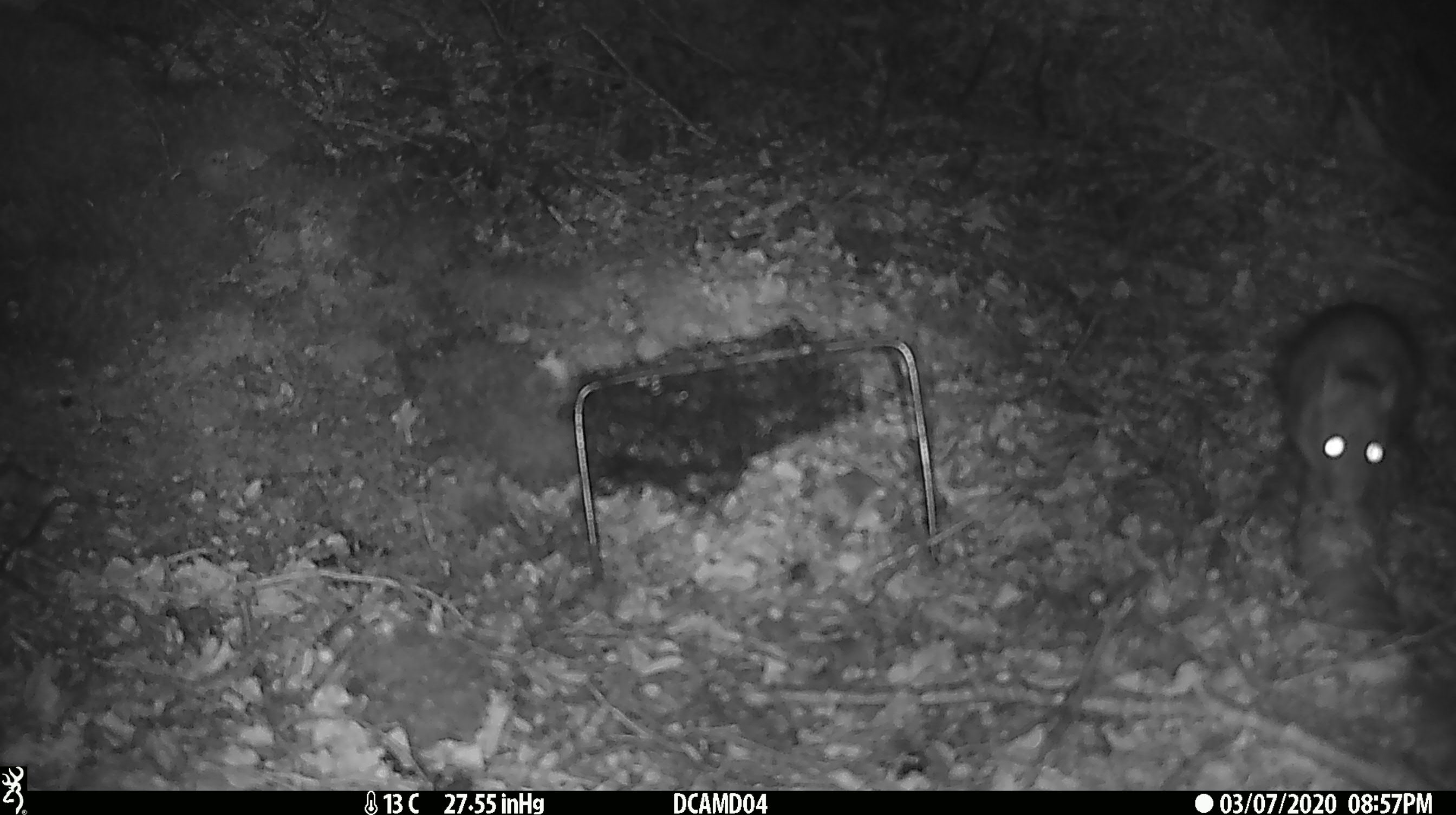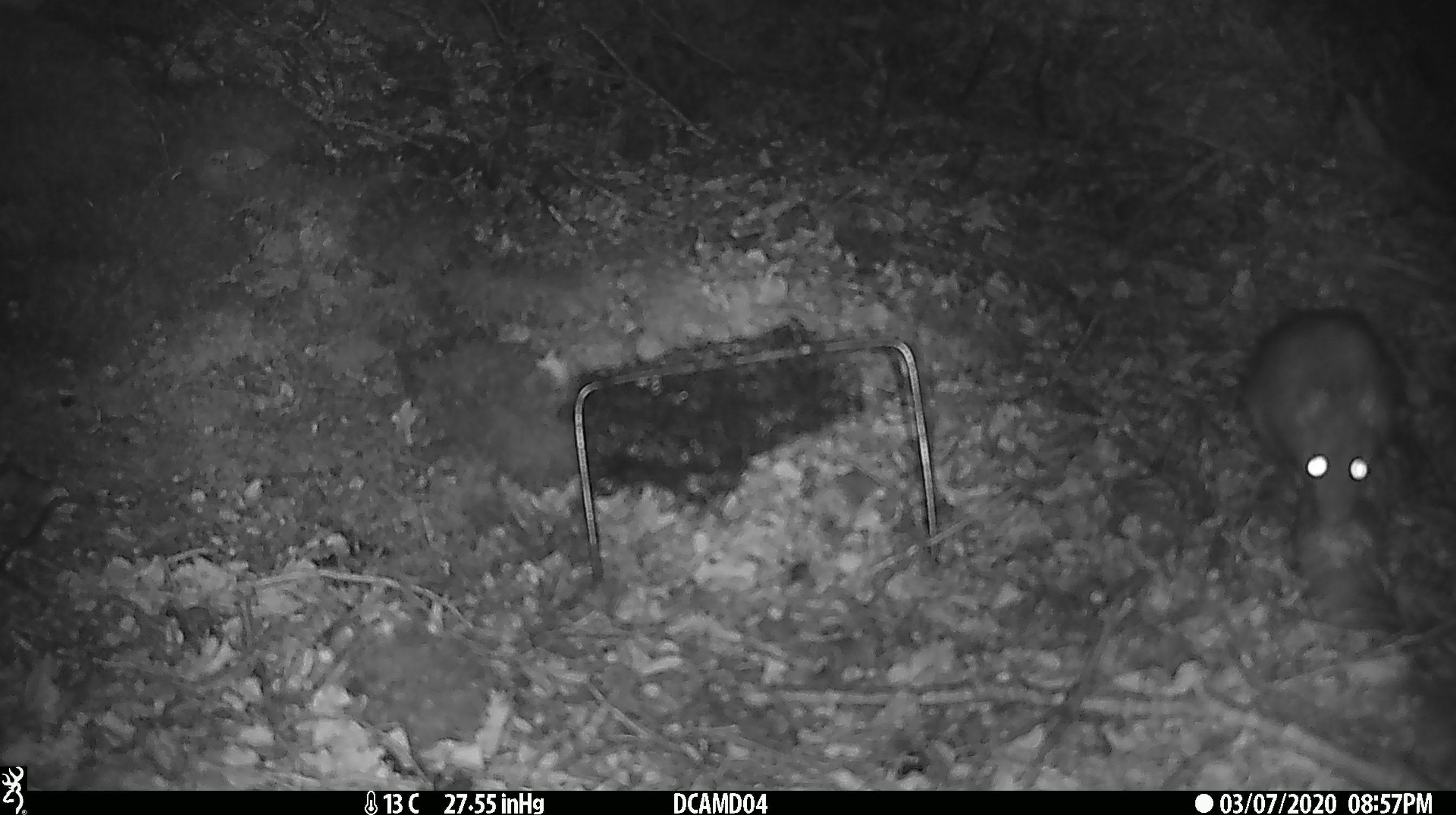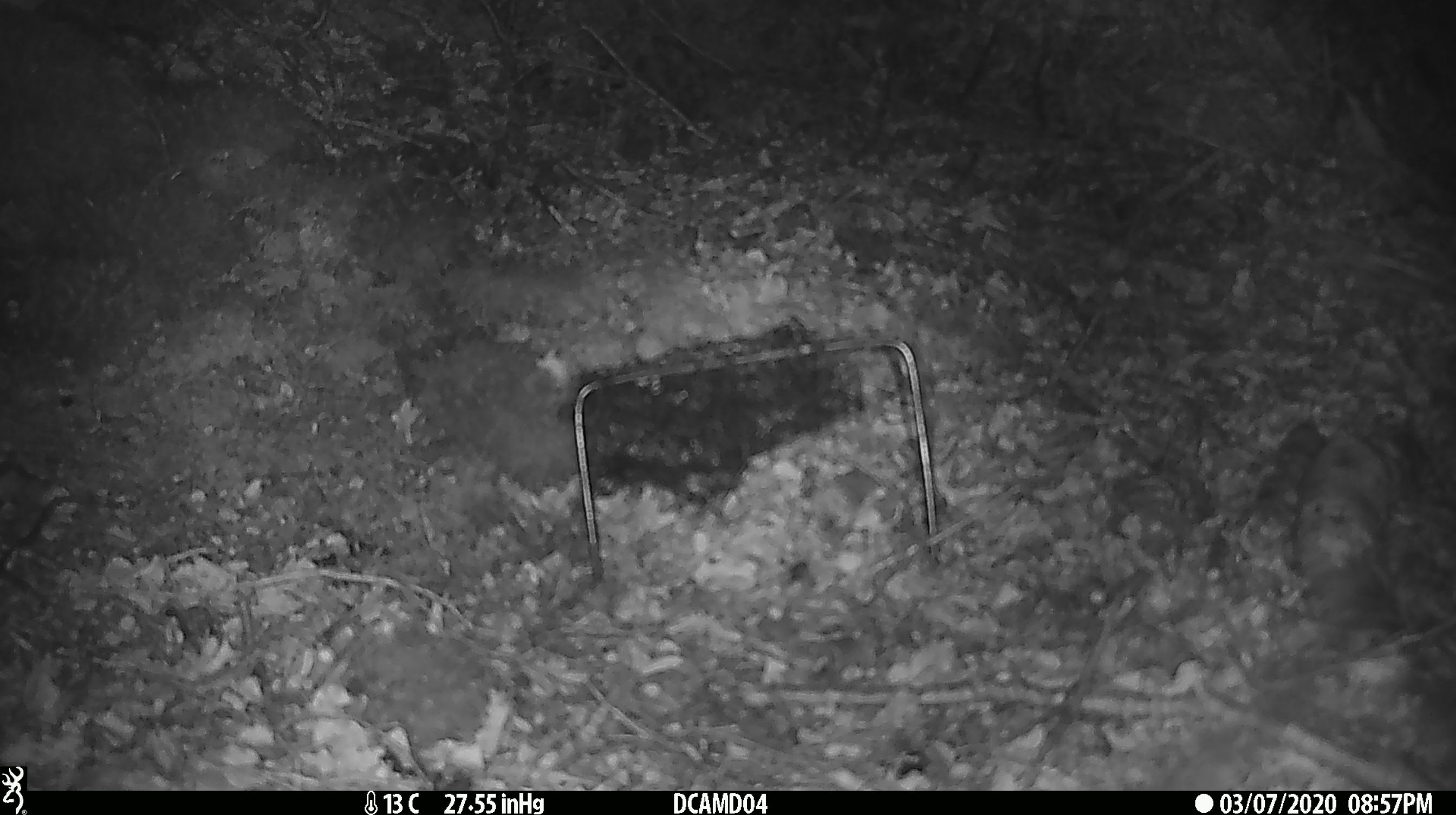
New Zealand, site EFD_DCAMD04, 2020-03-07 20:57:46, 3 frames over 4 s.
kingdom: Animalia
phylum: Chordata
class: Mammalia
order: Rodentia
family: Muridae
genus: Rattus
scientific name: Rattus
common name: rat